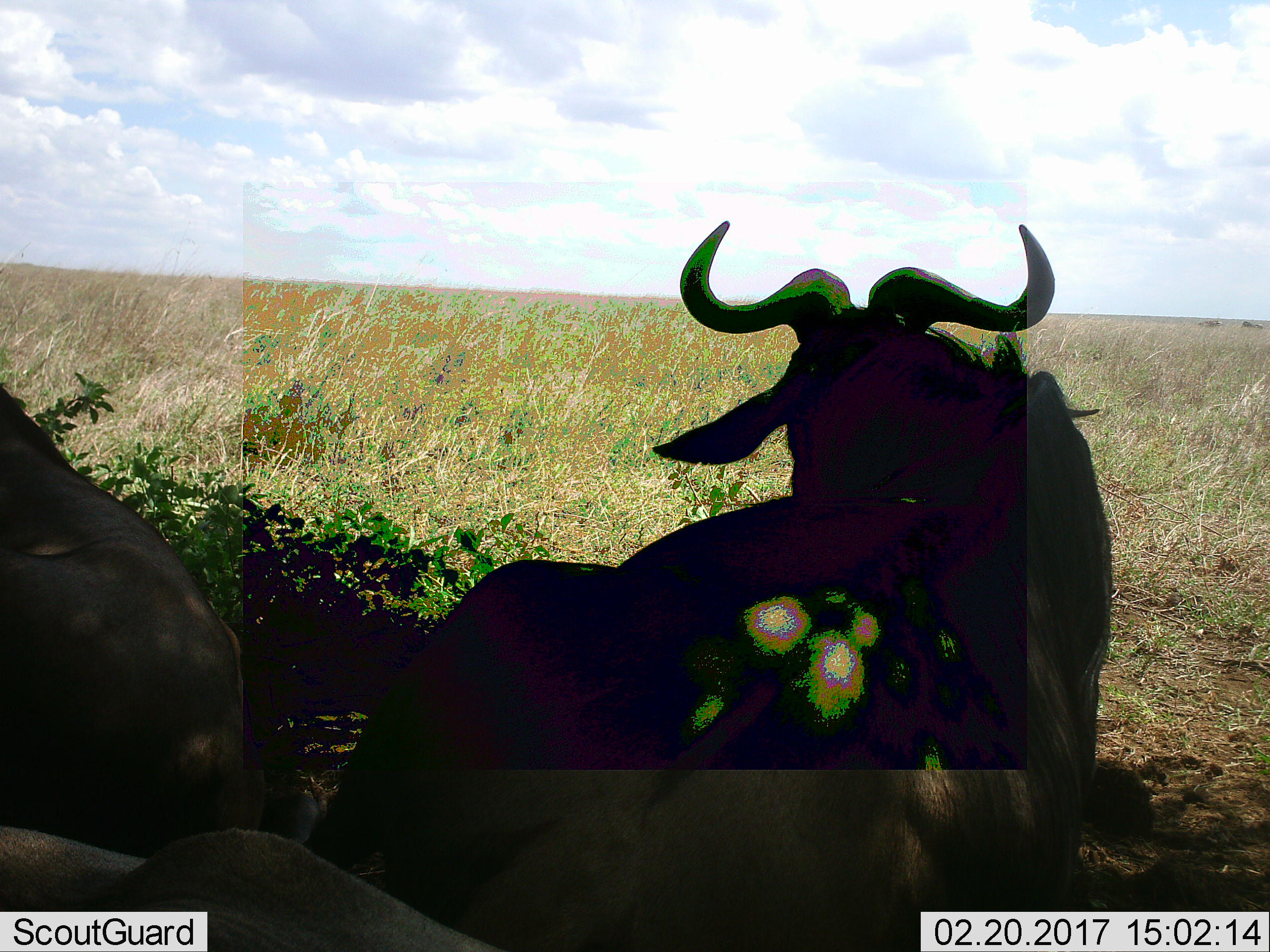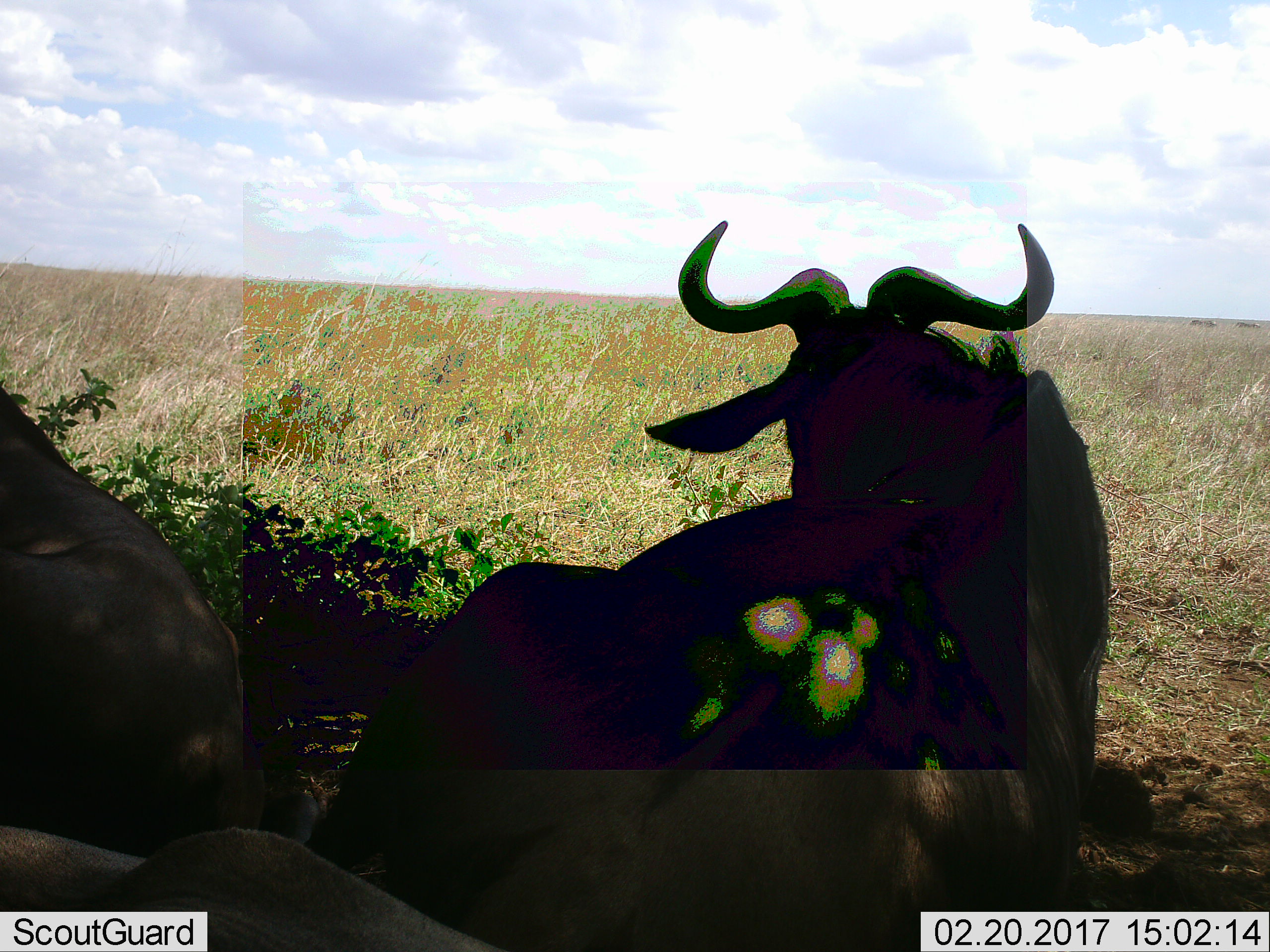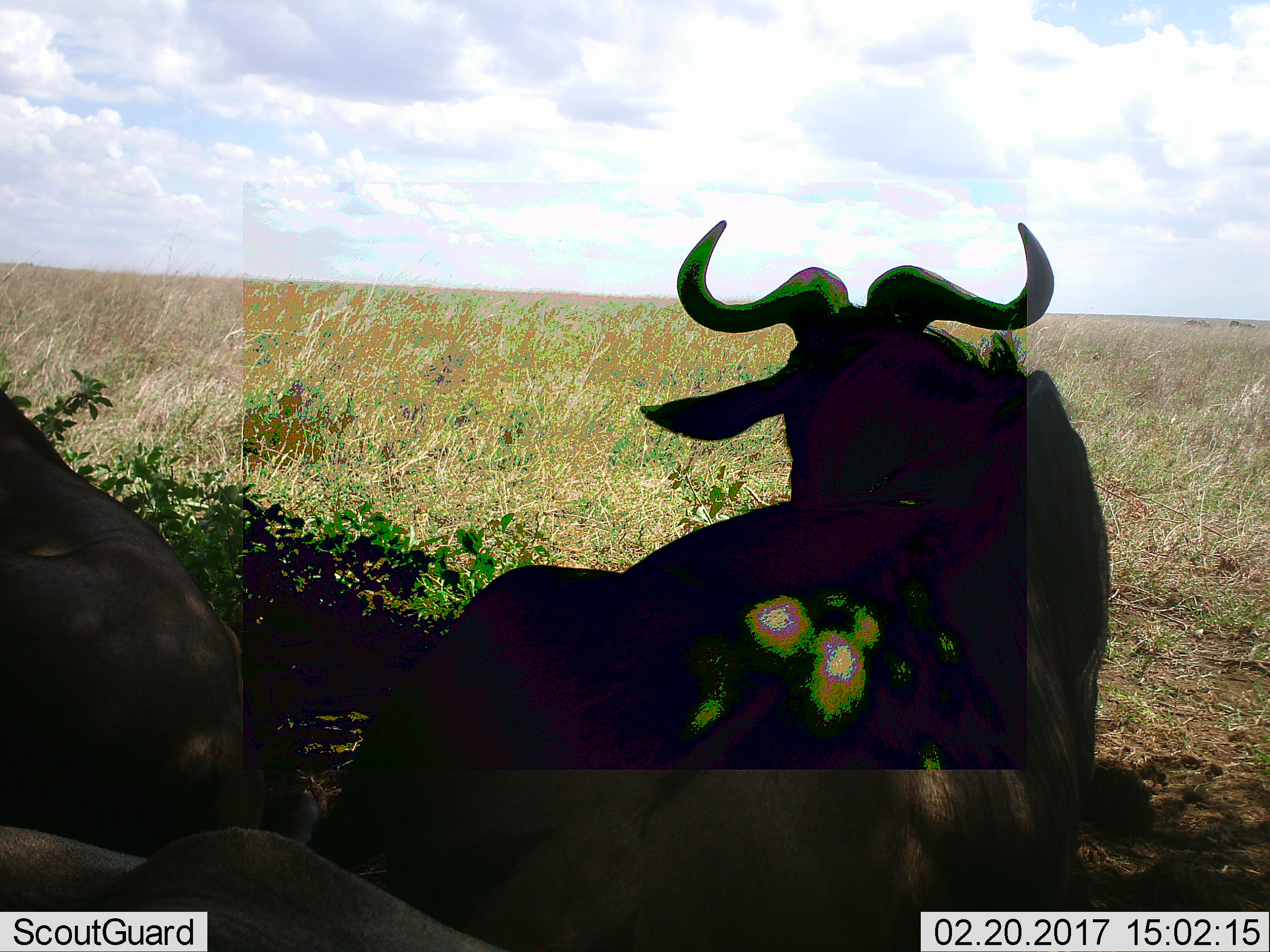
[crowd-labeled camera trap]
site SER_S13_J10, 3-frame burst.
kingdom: Animalia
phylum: Chordata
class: Mammalia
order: Artiodactyla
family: Bovidae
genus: Connochaetes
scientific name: Connochaetes taurinus taurinus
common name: blue wildebeest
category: wildebeestblue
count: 3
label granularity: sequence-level